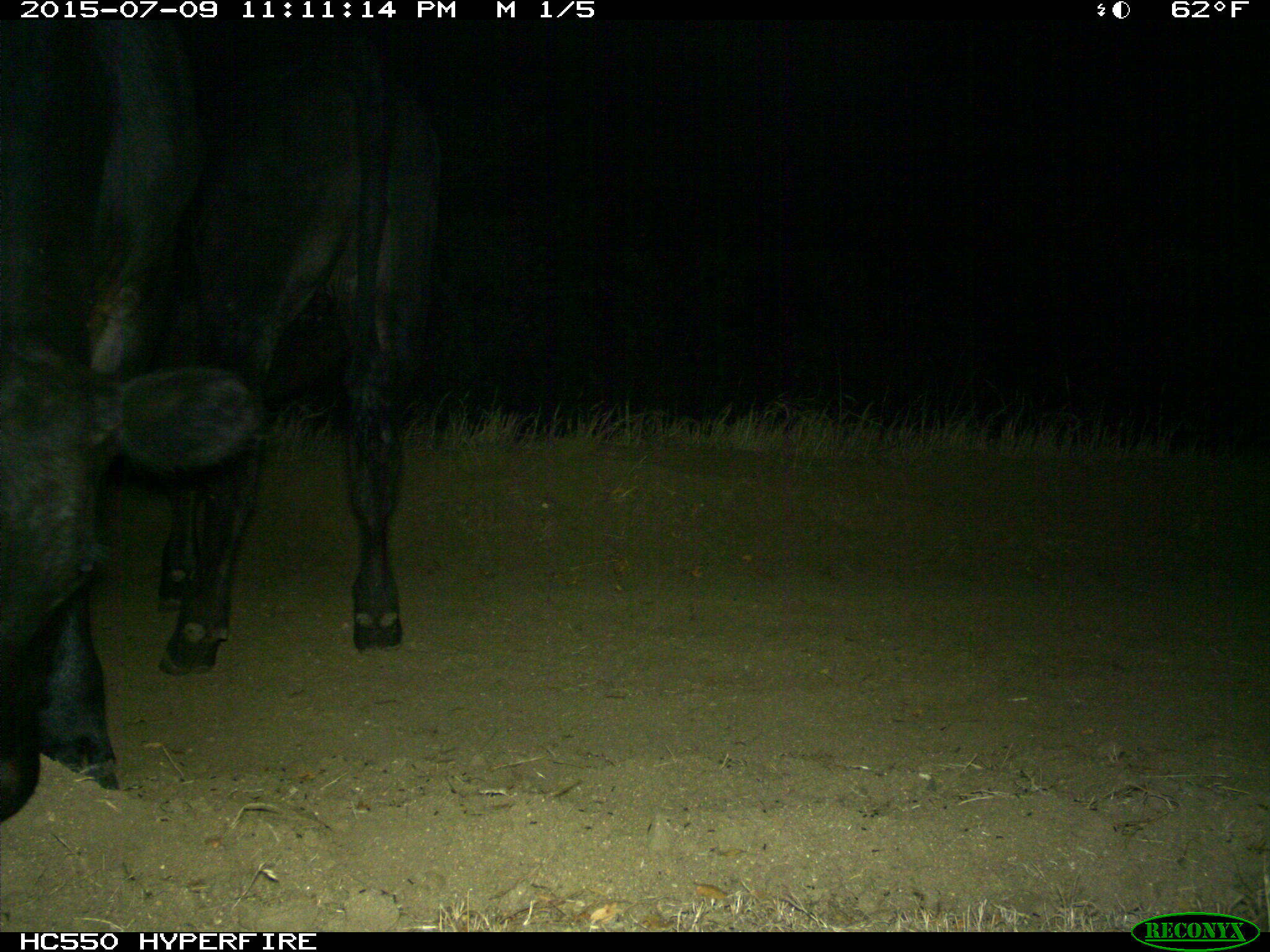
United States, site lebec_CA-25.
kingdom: Animalia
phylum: Chordata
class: Mammalia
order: Artiodactyla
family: Bovidae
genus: Bos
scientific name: Bos taurus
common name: domestic cow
Bos taurus (domestic cow).